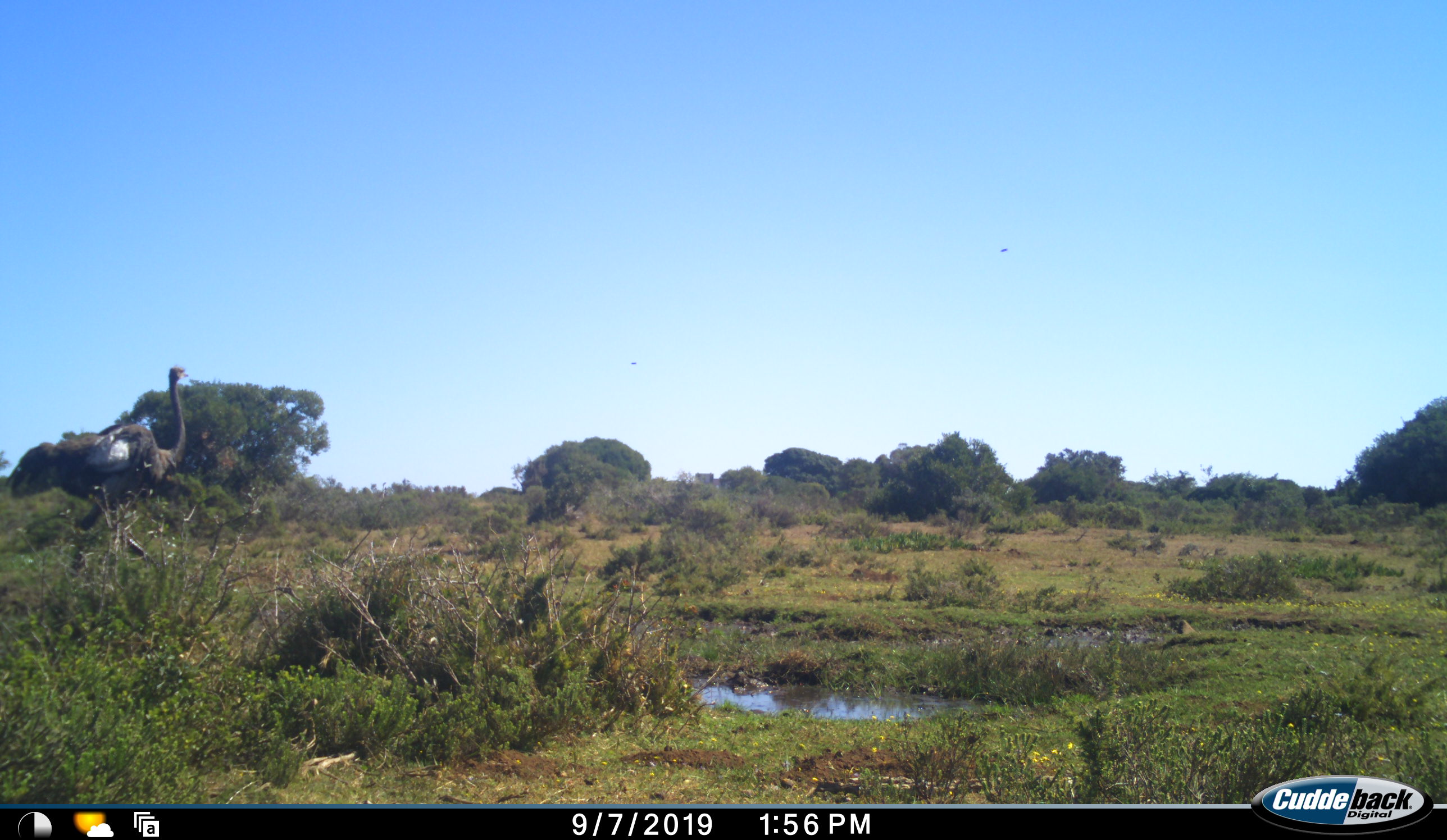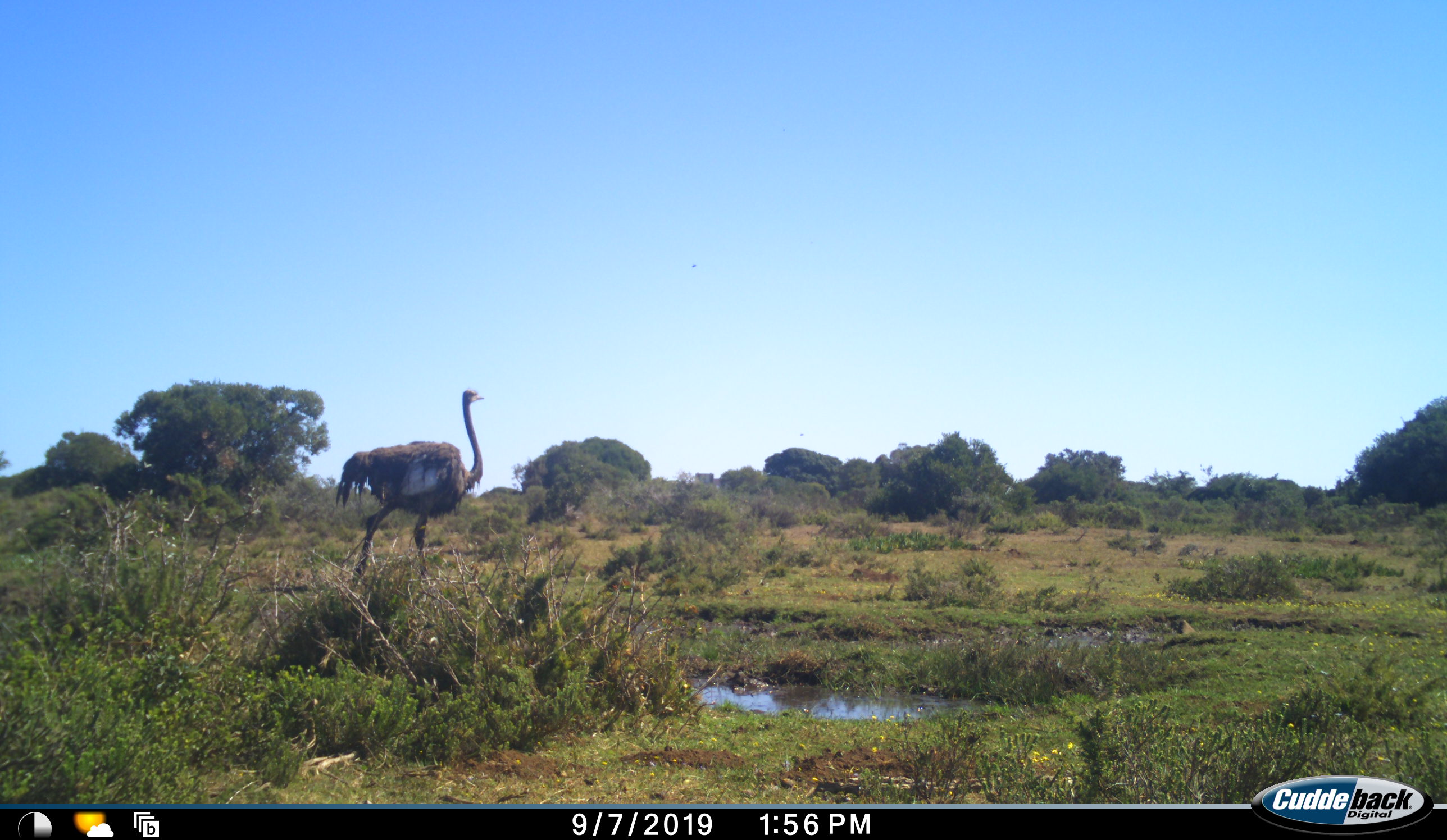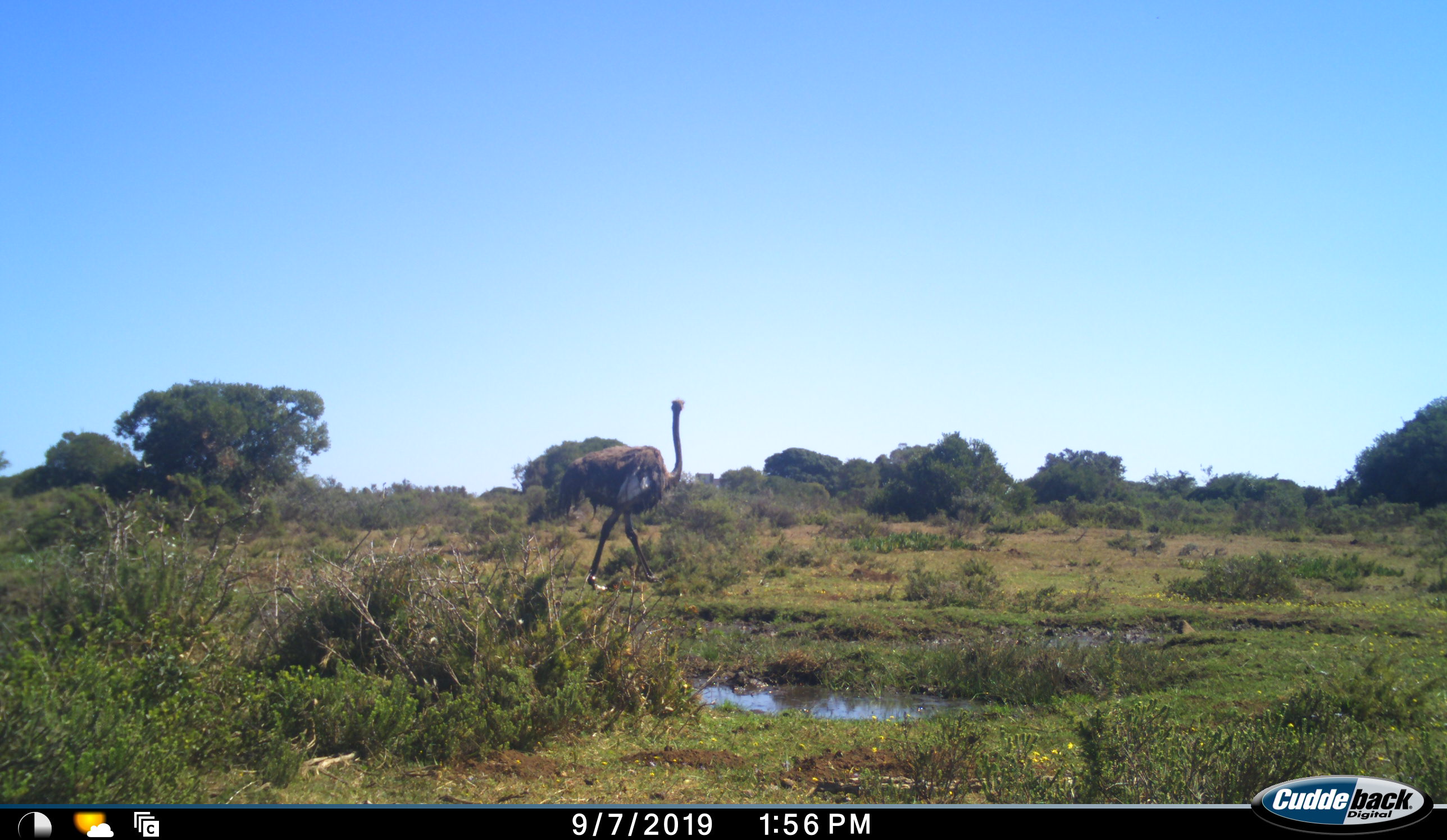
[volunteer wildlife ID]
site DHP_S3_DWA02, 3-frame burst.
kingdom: Animalia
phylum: Chordata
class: Aves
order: Struthioniformes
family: Struthionidae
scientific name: Struthionidae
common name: ostrich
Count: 1.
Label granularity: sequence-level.